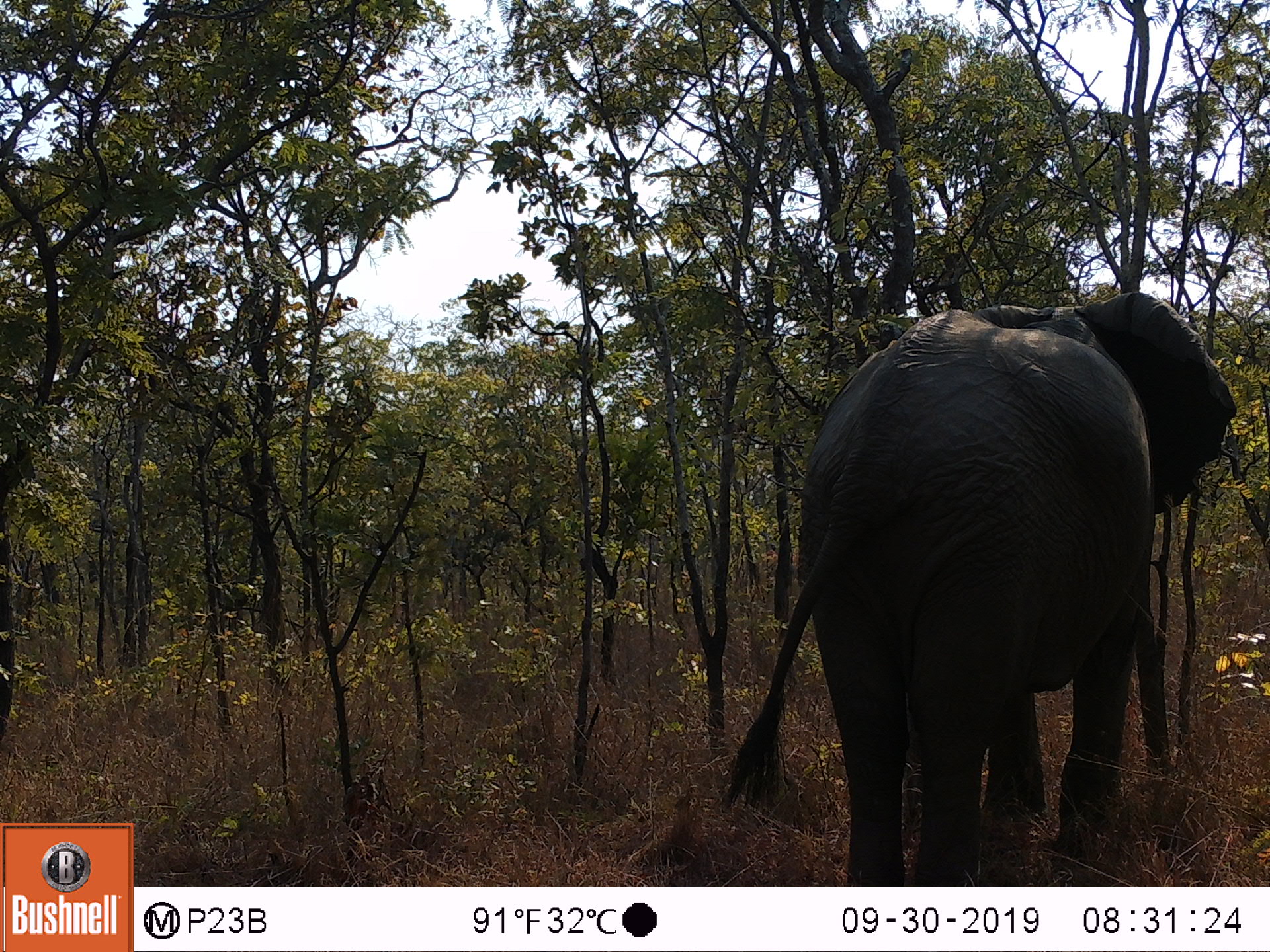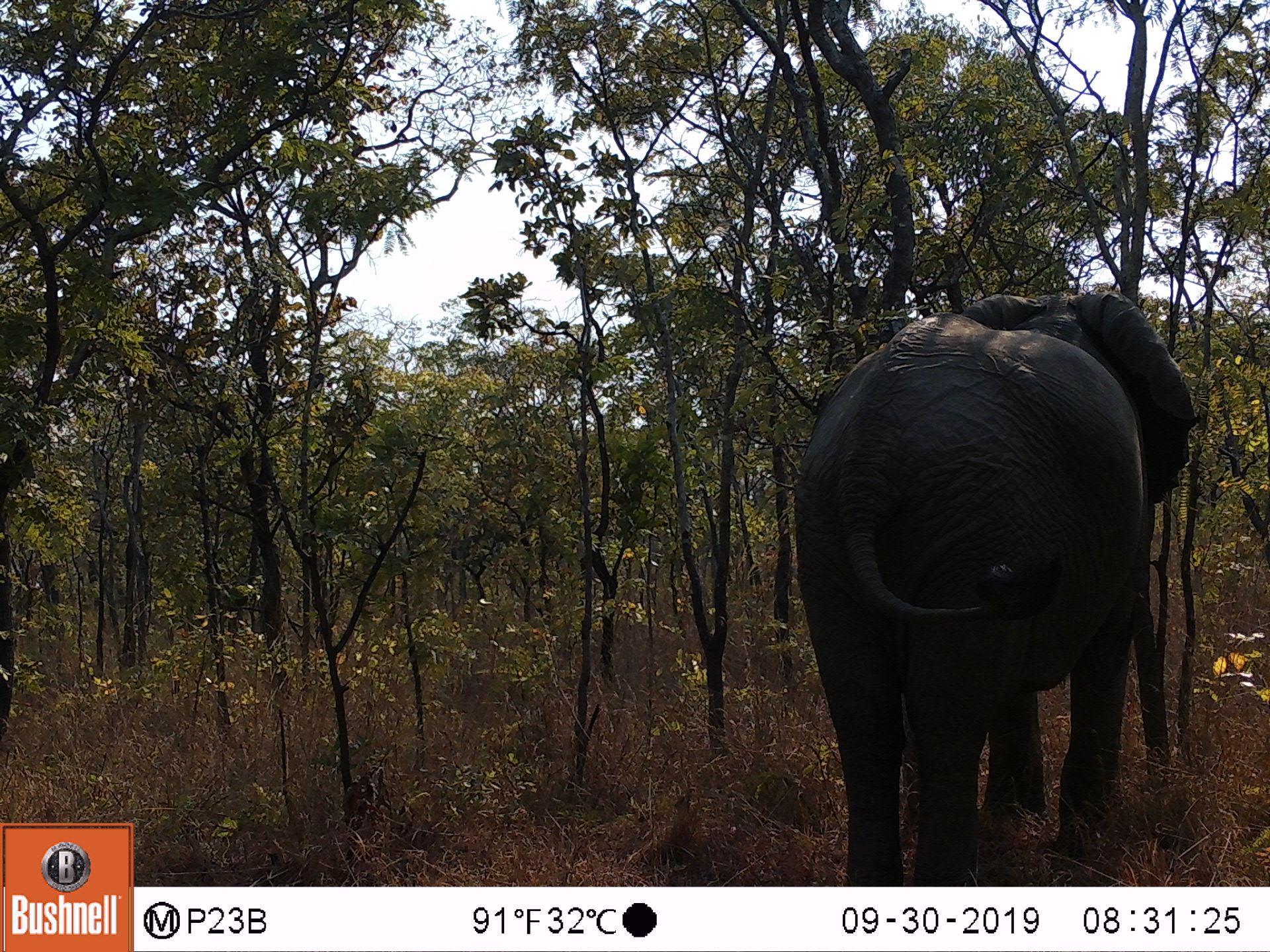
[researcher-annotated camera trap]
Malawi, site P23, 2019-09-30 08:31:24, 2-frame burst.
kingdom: Animalia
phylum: Chordata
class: Mammalia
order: Proboscidea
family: Elephantidae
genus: Loxodonta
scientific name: Loxodonta africana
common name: african savanna elephant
African savanna elephant (Loxodonta africana), count 1.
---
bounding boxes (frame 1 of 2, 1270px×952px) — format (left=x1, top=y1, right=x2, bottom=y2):
african savanna elephant: (left=742, top=289, right=1236, bottom=883)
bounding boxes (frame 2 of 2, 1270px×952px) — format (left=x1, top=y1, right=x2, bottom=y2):
african savanna elephant: (left=798, top=287, right=1201, bottom=880)